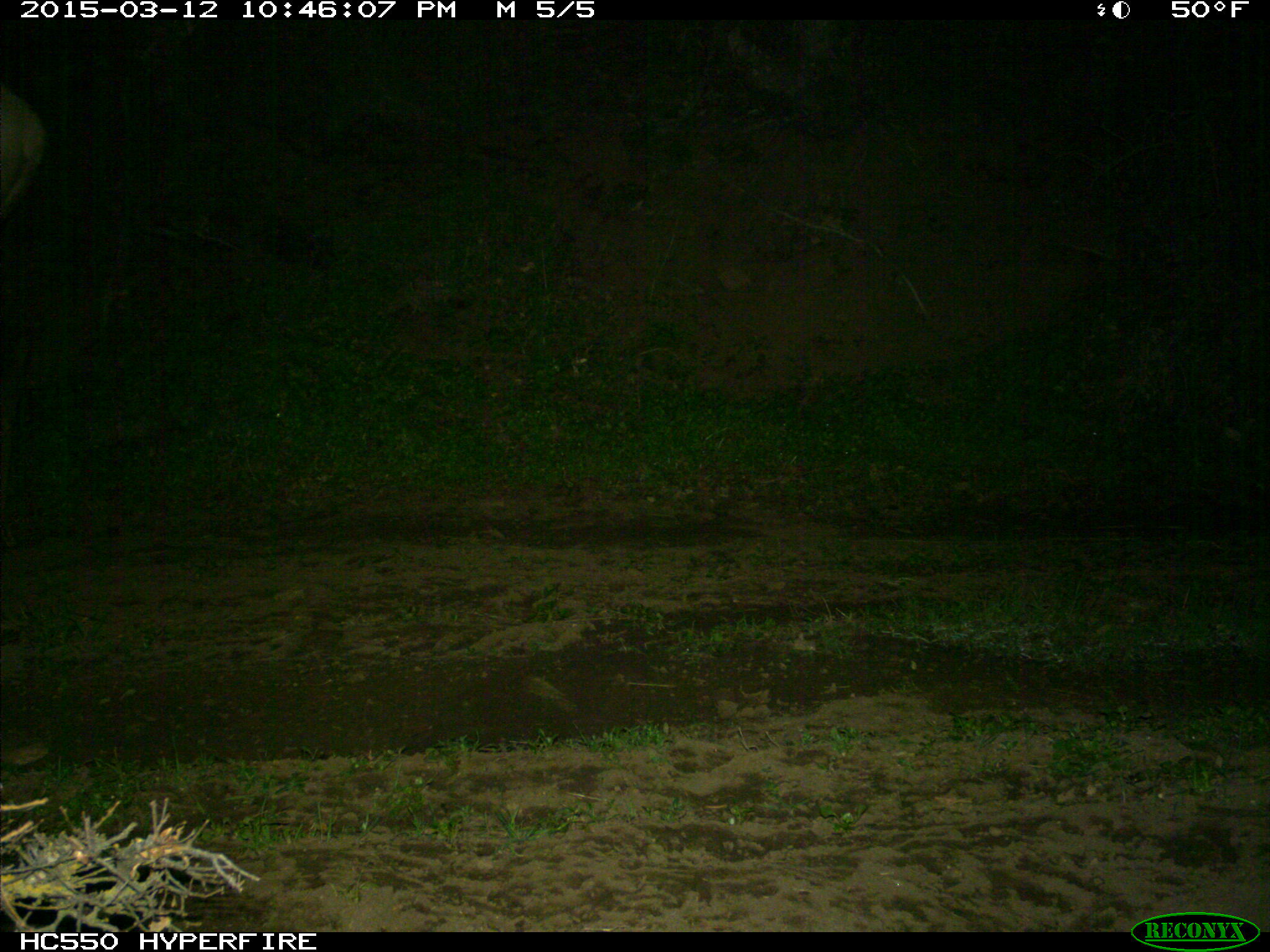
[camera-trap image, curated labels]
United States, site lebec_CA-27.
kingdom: Animalia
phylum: Chordata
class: Mammalia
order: Artiodactyla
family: Cervidae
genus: Cervus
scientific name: Cervus canadensis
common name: elk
Cervus canadensis (elk).